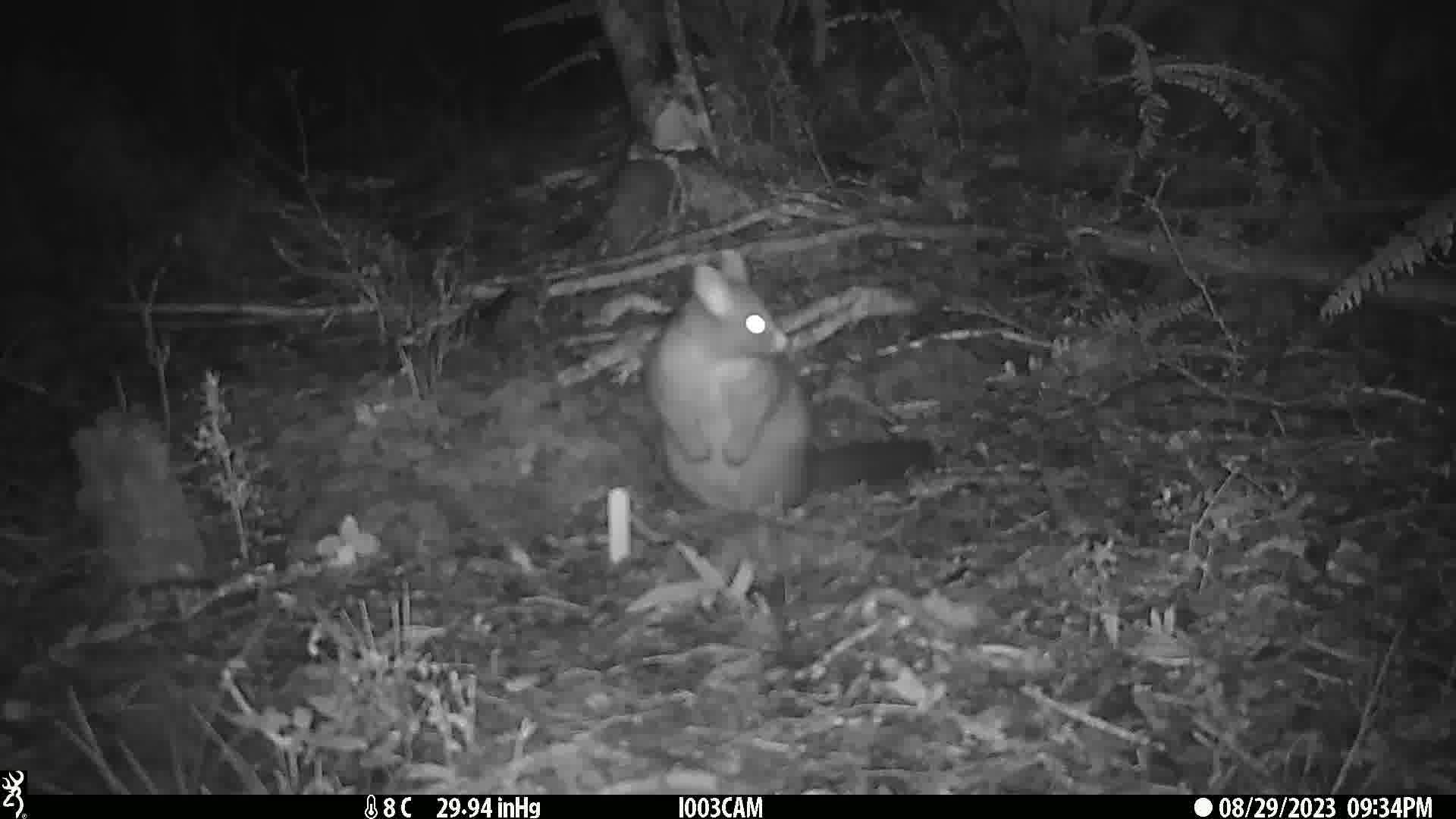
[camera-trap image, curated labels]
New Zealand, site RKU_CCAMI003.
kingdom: Animalia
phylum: Chordata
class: Mammalia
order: Diprotodontia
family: Phalangeridae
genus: Trichosurus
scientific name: Trichosurus vulpecula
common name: common brushtail possum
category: possum